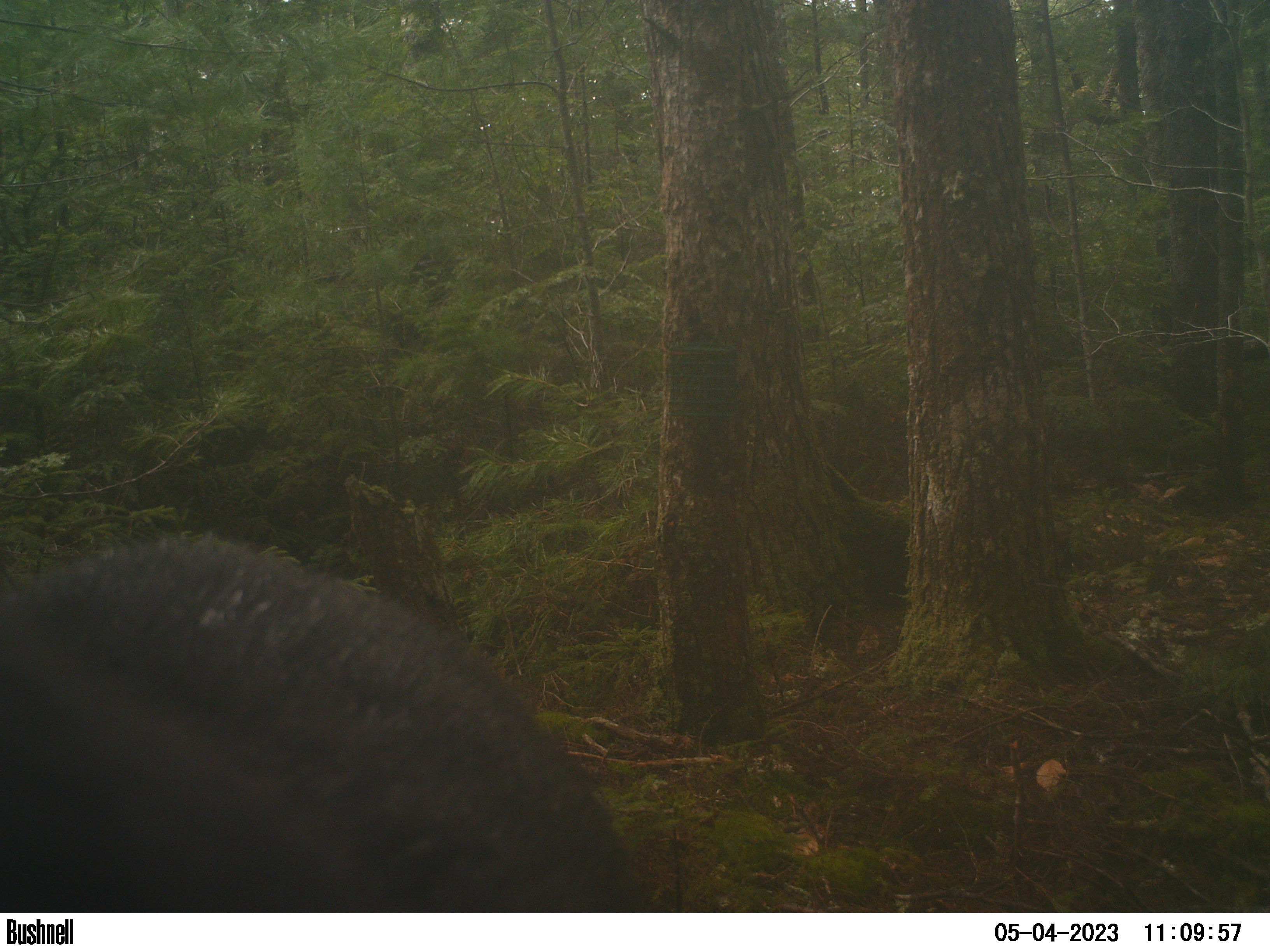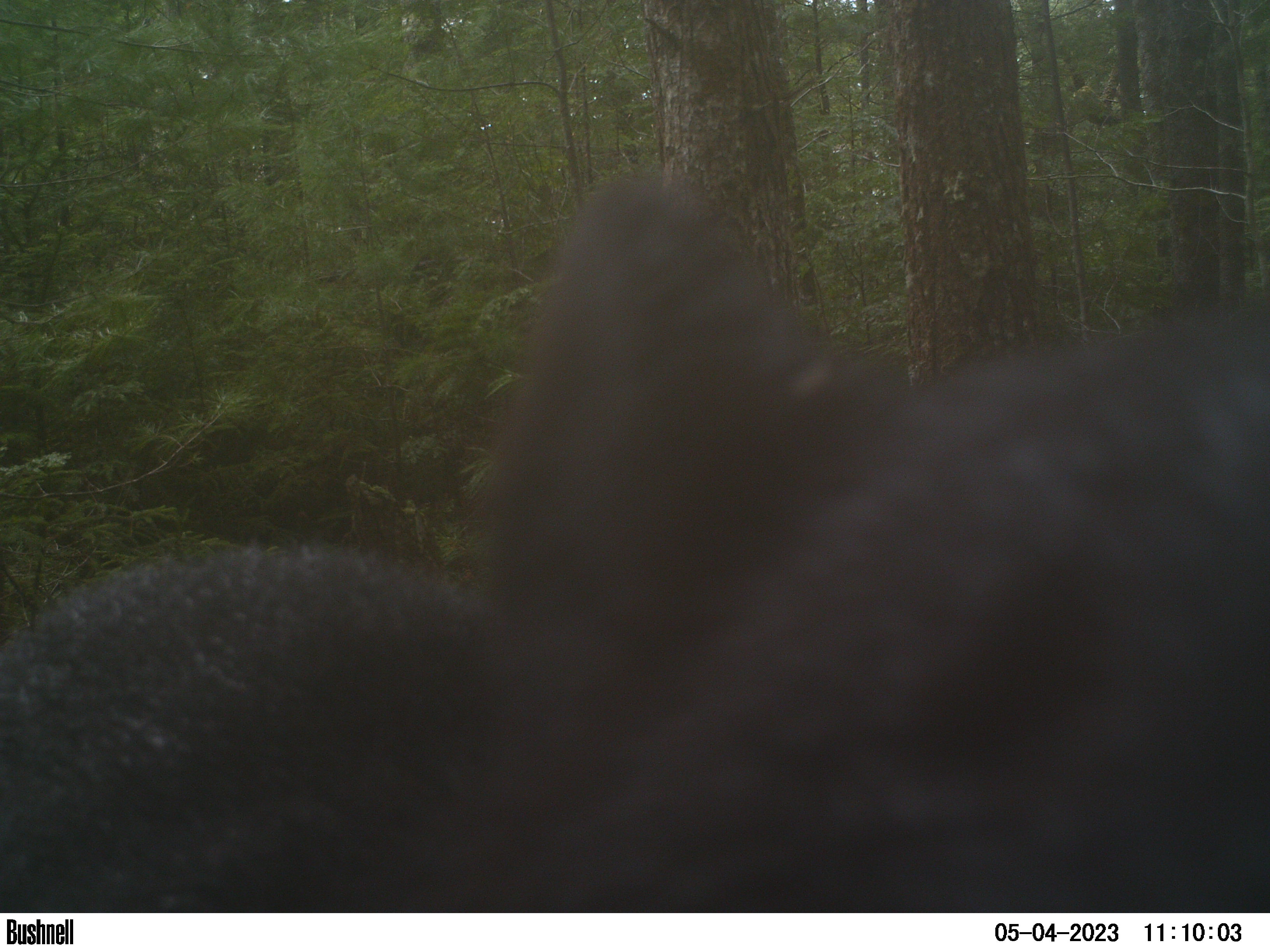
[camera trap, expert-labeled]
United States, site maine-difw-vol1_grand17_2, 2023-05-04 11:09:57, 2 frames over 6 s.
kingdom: Animalia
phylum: Chordata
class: Mammalia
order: Carnivora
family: Ursidae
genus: Ursus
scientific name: Ursus americanus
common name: black bear